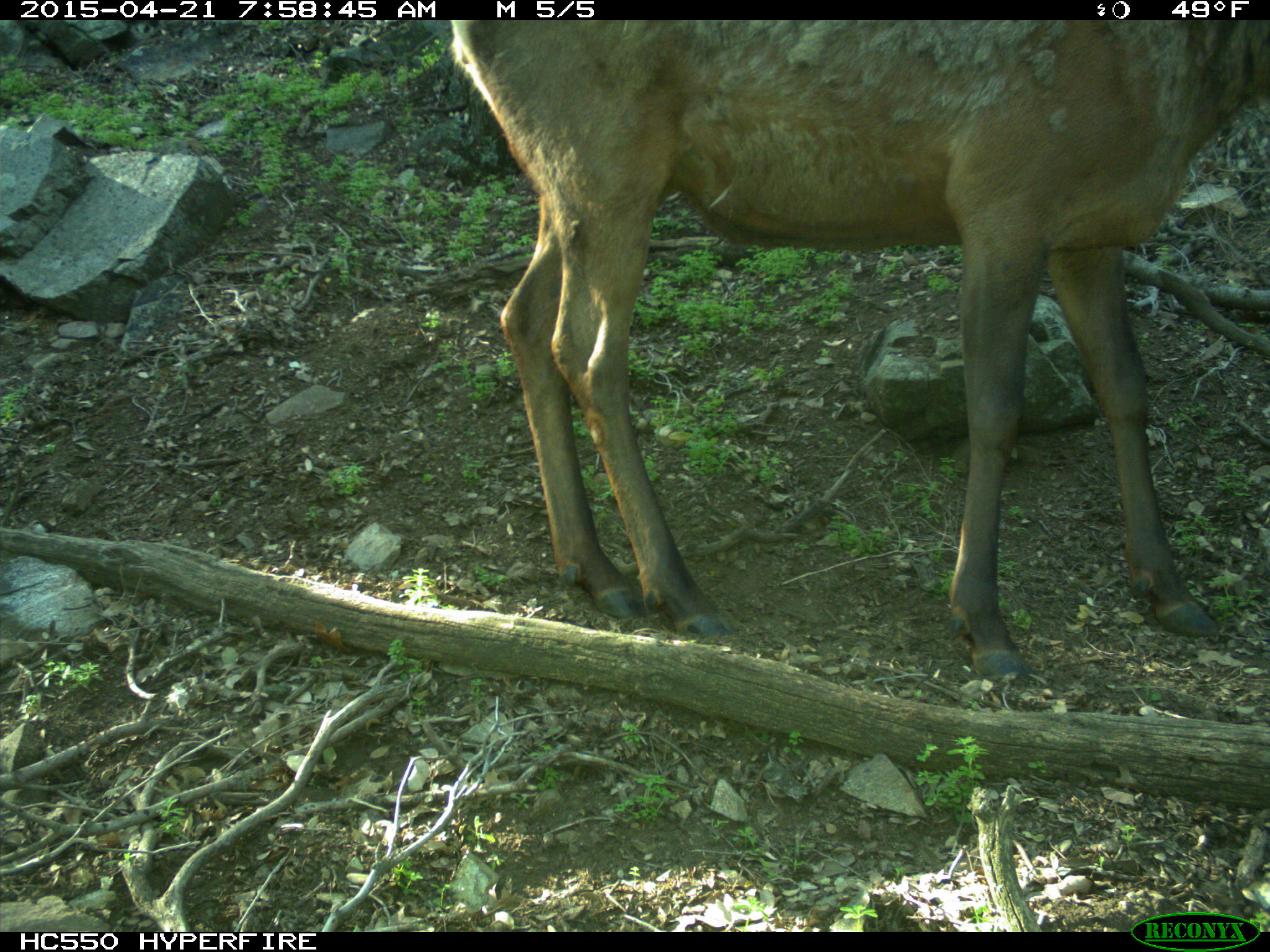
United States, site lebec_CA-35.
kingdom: Animalia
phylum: Chordata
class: Mammalia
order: Artiodactyla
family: Cervidae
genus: Cervus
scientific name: Cervus canadensis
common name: elk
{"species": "Cervus canadensis (elk)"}